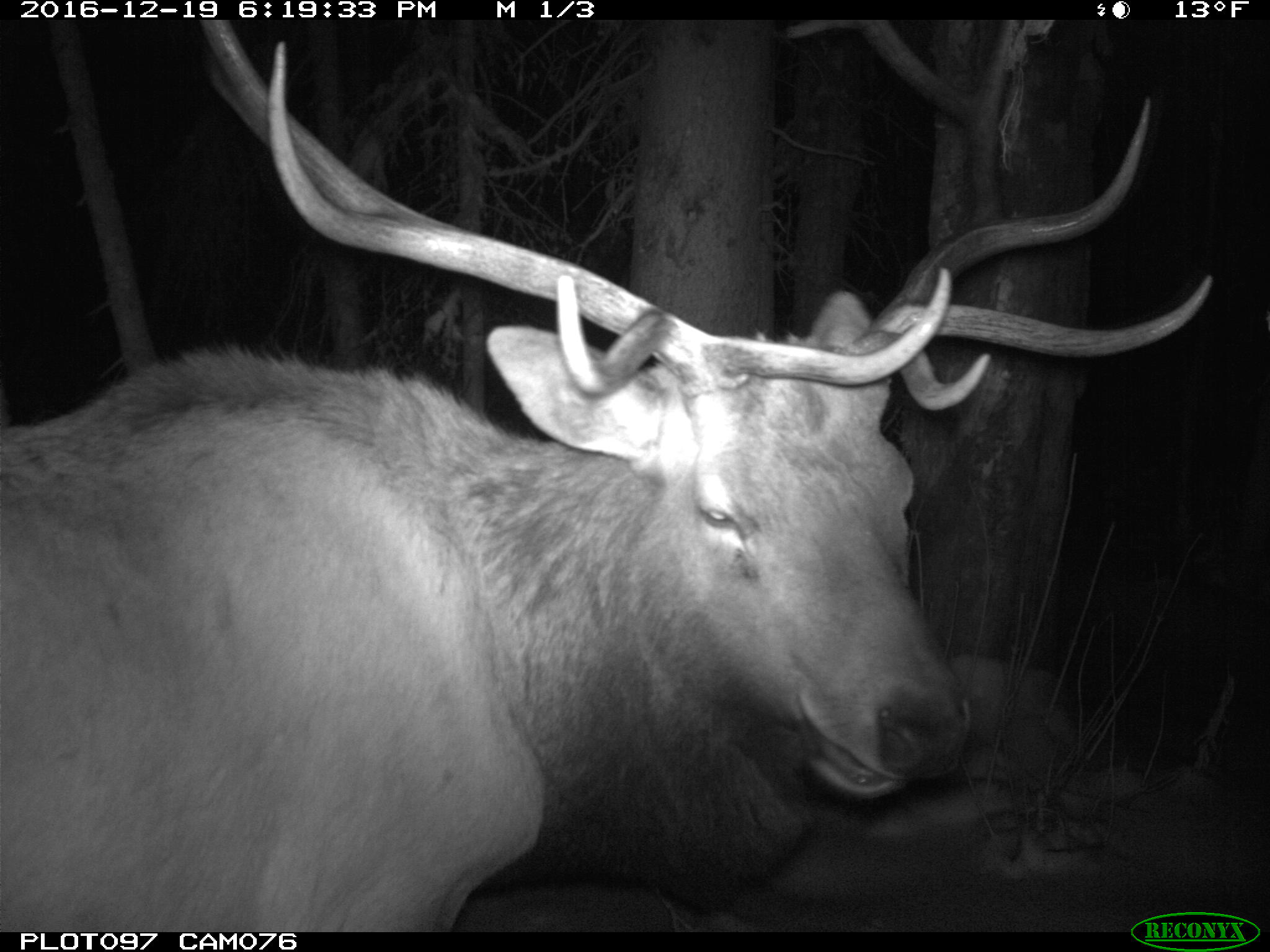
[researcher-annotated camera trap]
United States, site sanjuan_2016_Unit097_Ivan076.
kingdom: Animalia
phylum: Chordata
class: Mammalia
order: Artiodactyla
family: Cervidae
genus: Cervus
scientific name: Cervus elaphus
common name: red deer